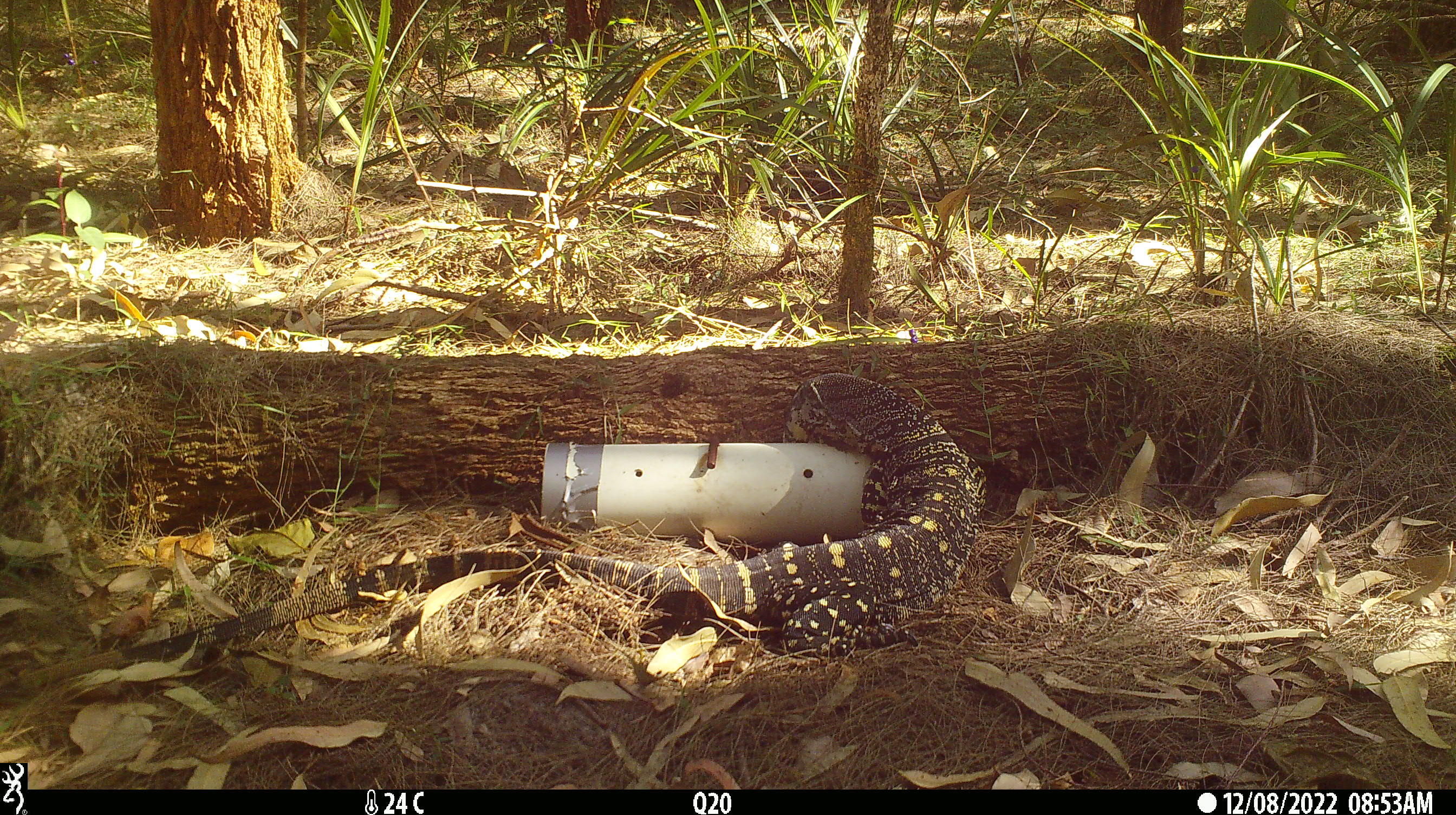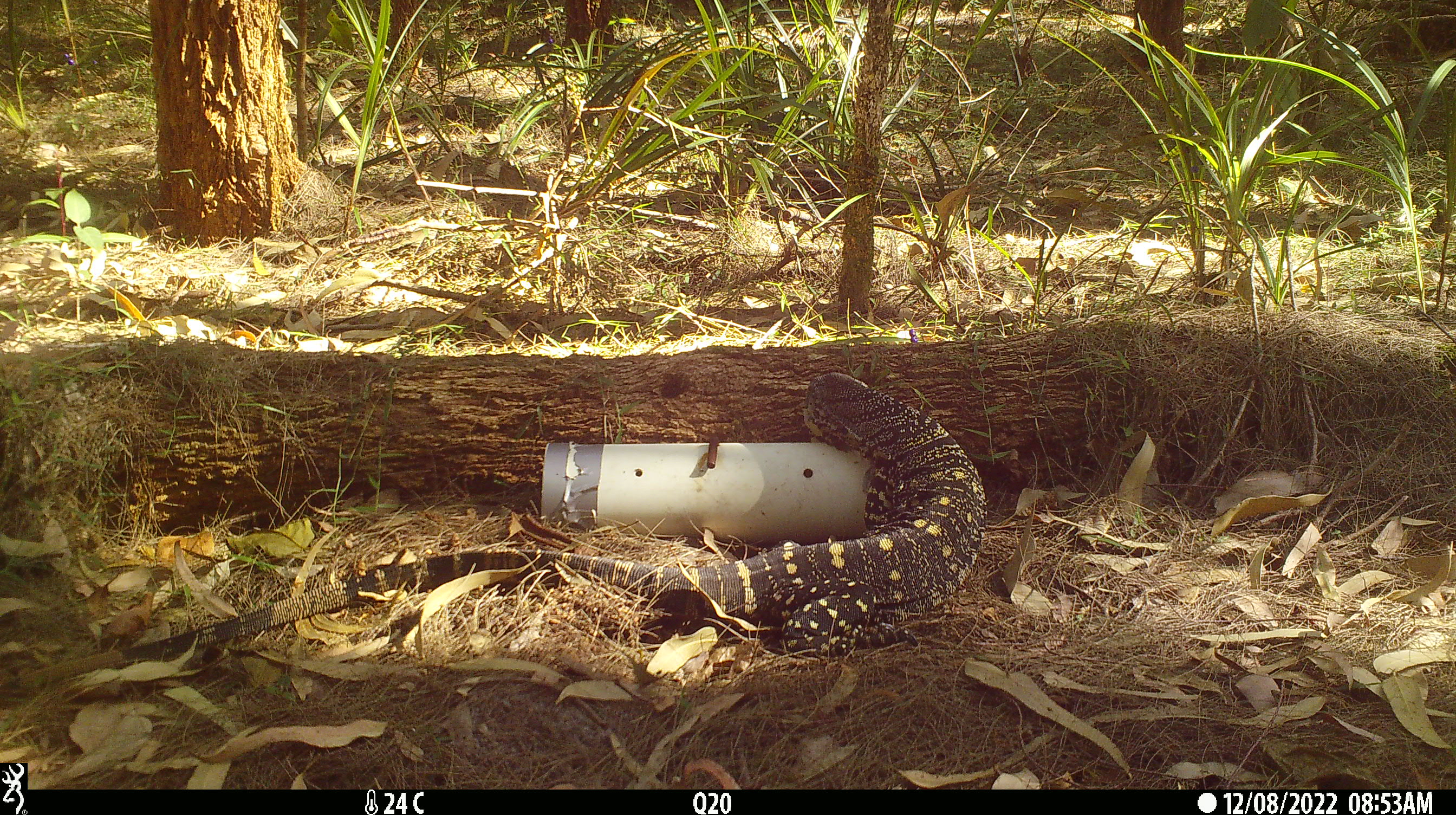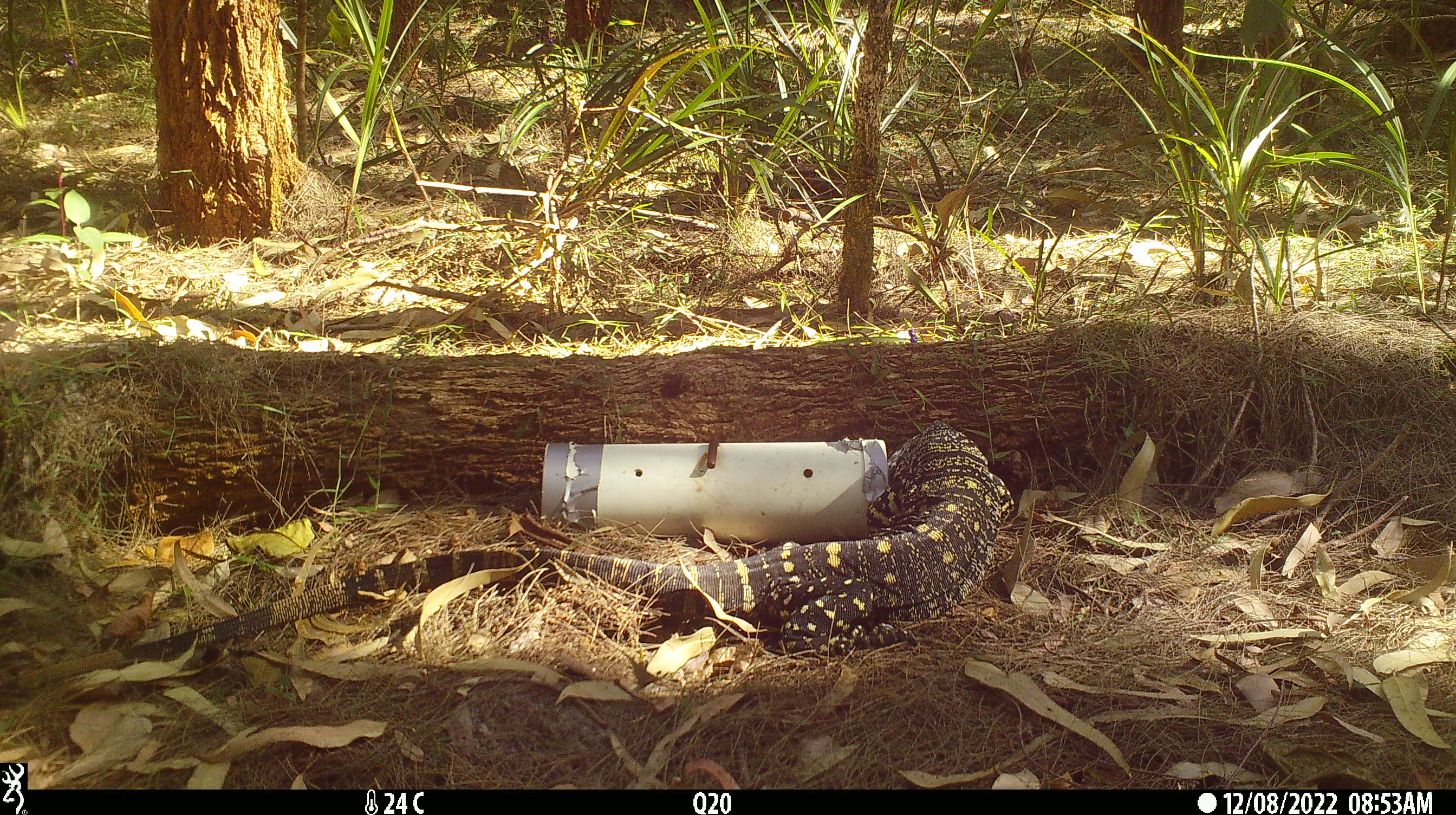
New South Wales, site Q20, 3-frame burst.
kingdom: Animalia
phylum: Chordata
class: Reptilia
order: Squamata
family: Varanidae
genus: Varanus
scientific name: Varanus varius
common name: lace monitor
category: goanna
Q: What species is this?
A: Goanna (lace monitor) (Varanus varius).